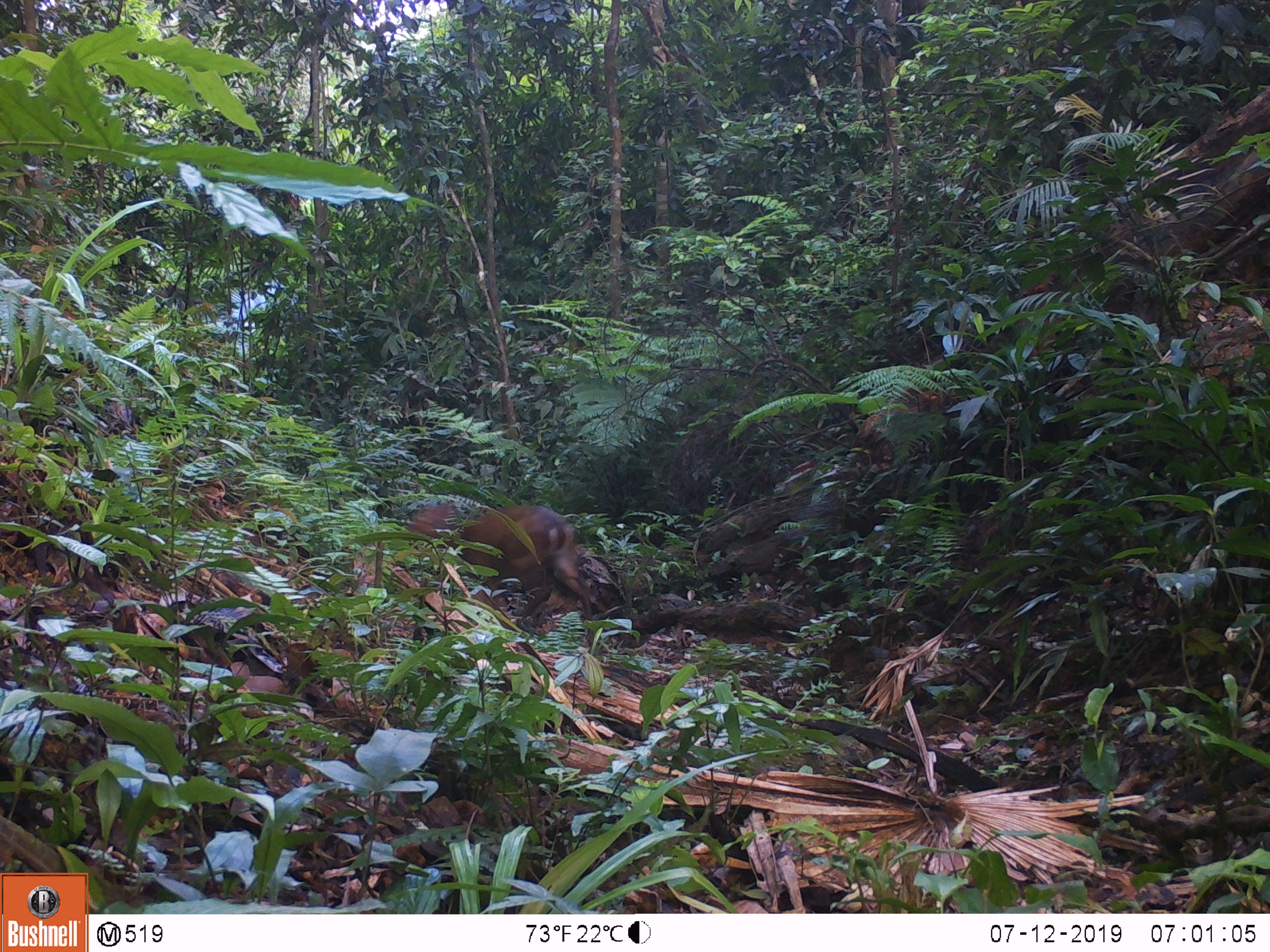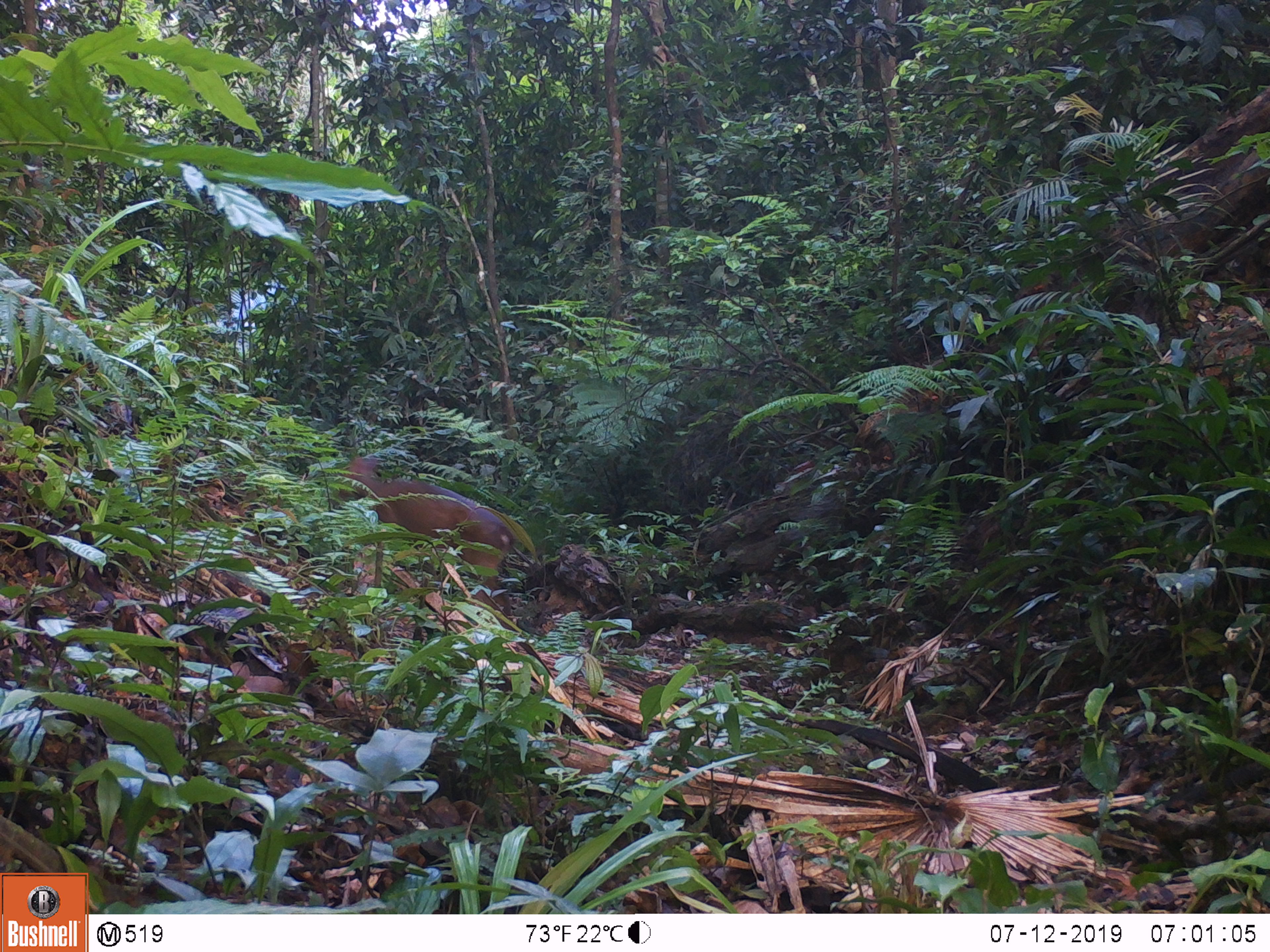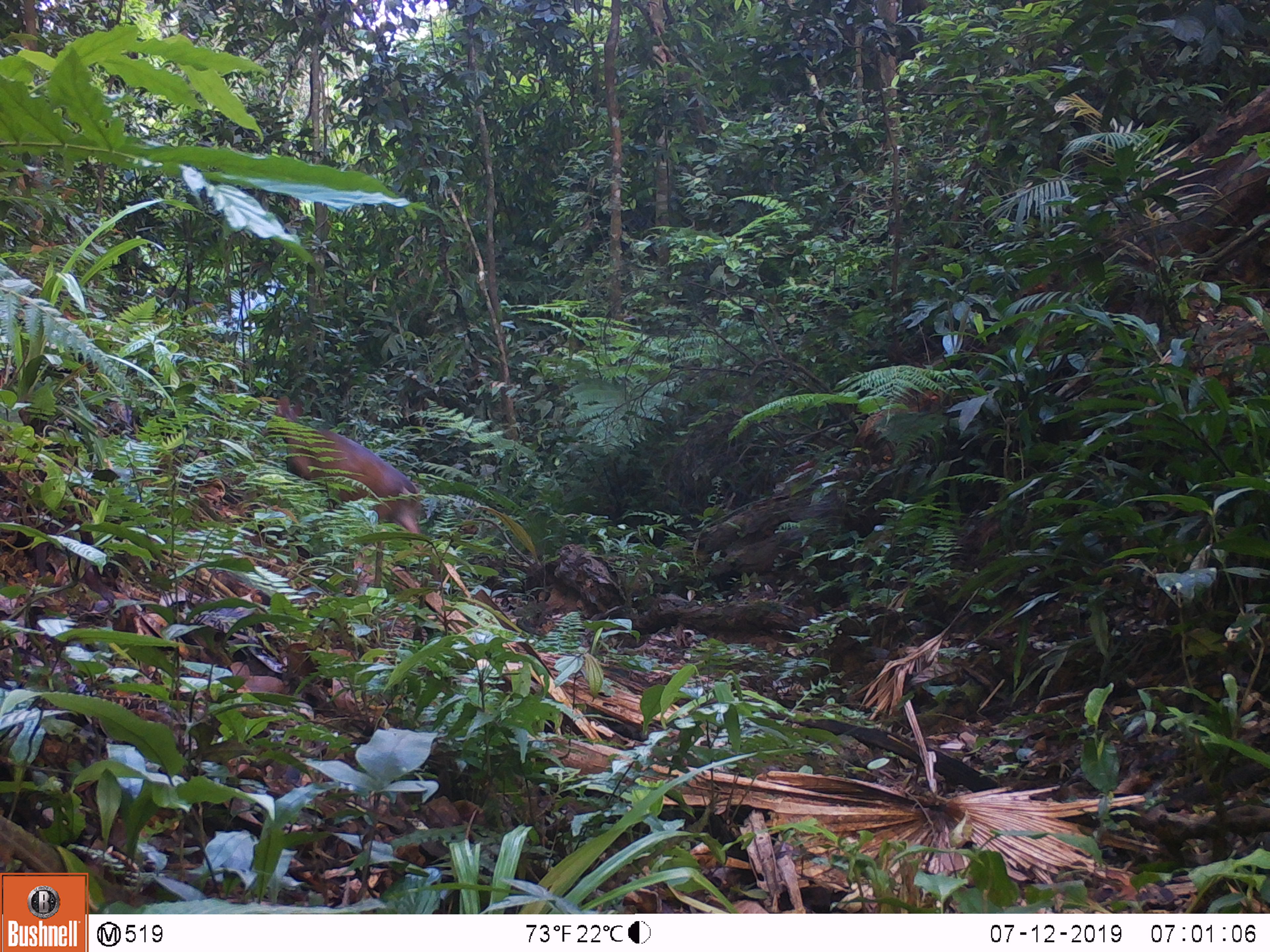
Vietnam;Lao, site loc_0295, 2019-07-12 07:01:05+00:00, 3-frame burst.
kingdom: Animalia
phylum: Chordata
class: Mammalia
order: Artiodactyla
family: Cervidae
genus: Muntiacus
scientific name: Muntiacus vuquangensis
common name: large-antlered muntjac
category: large antlered muntjac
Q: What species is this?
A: Large antlered muntjac (large-antlered muntjac) (Muntiacus vuquangensis).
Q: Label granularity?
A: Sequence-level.